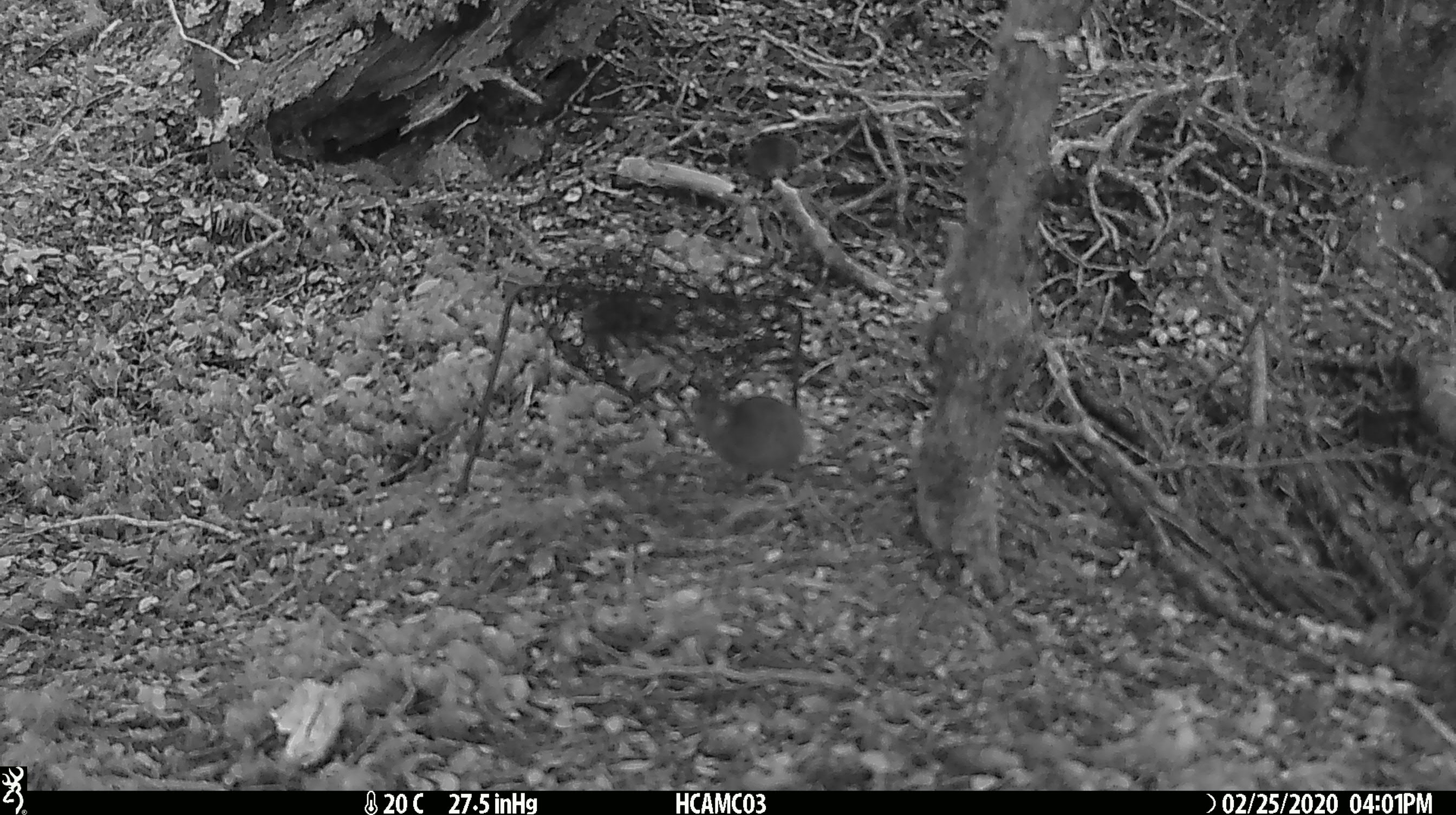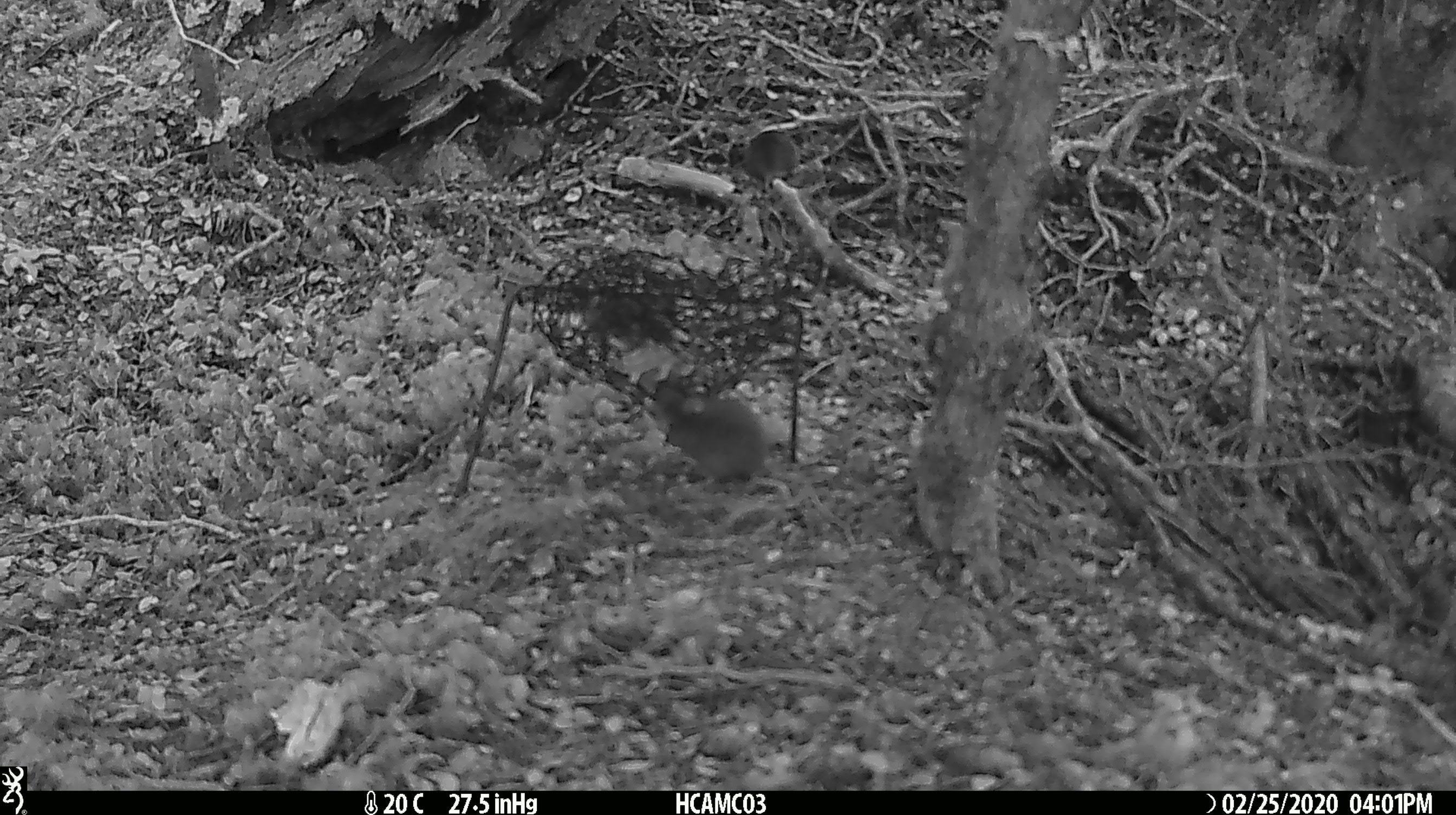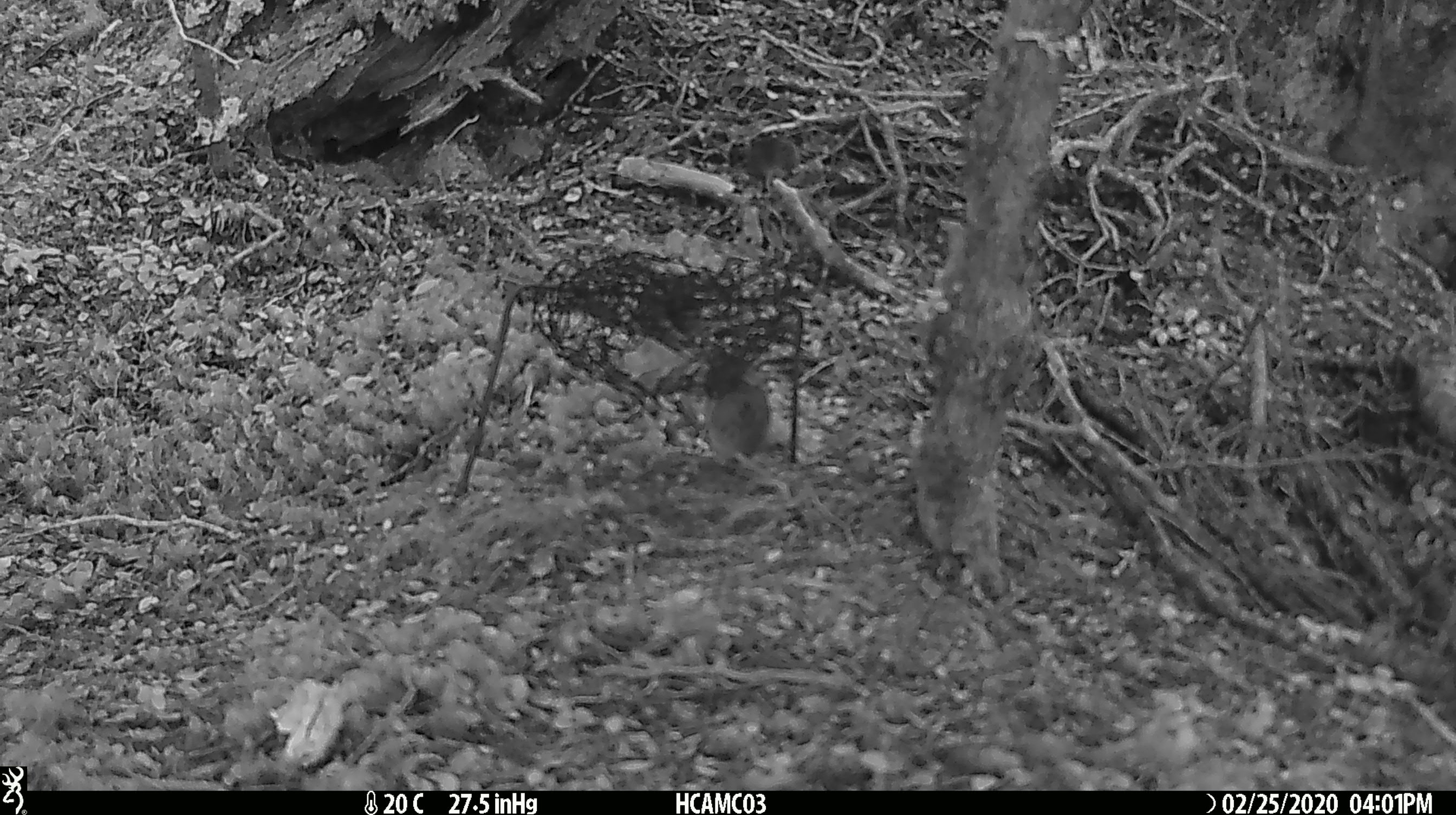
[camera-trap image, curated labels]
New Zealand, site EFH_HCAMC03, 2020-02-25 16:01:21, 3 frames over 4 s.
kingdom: Animalia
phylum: Chordata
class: Mammalia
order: Rodentia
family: Muridae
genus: Mus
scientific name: Mus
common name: mouse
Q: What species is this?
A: Mouse (Mus).